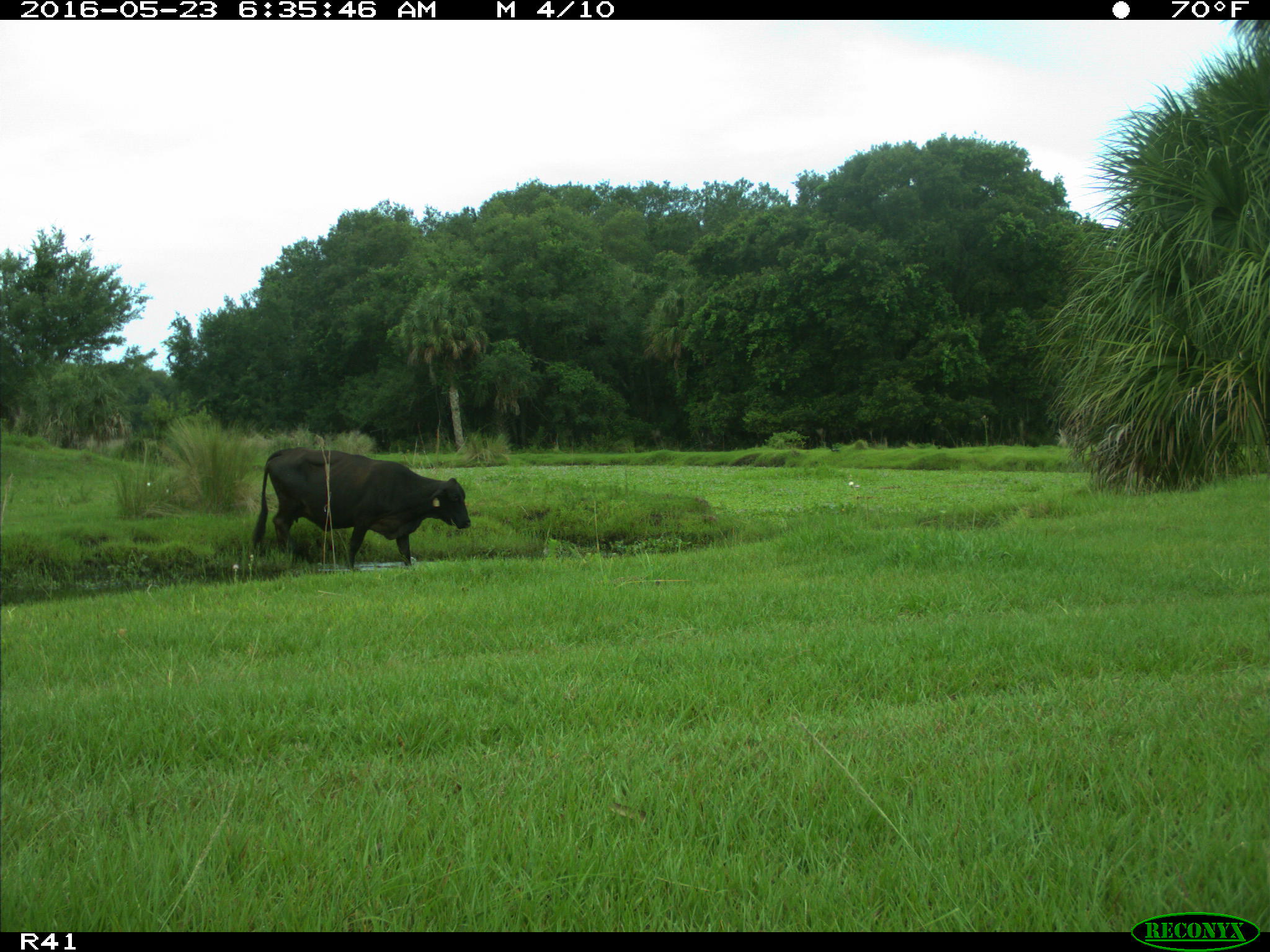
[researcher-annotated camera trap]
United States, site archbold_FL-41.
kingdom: Animalia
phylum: Chordata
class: Mammalia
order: Artiodactyla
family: Bovidae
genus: Bos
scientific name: Bos taurus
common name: domestic cow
Bos taurus (domestic cow).